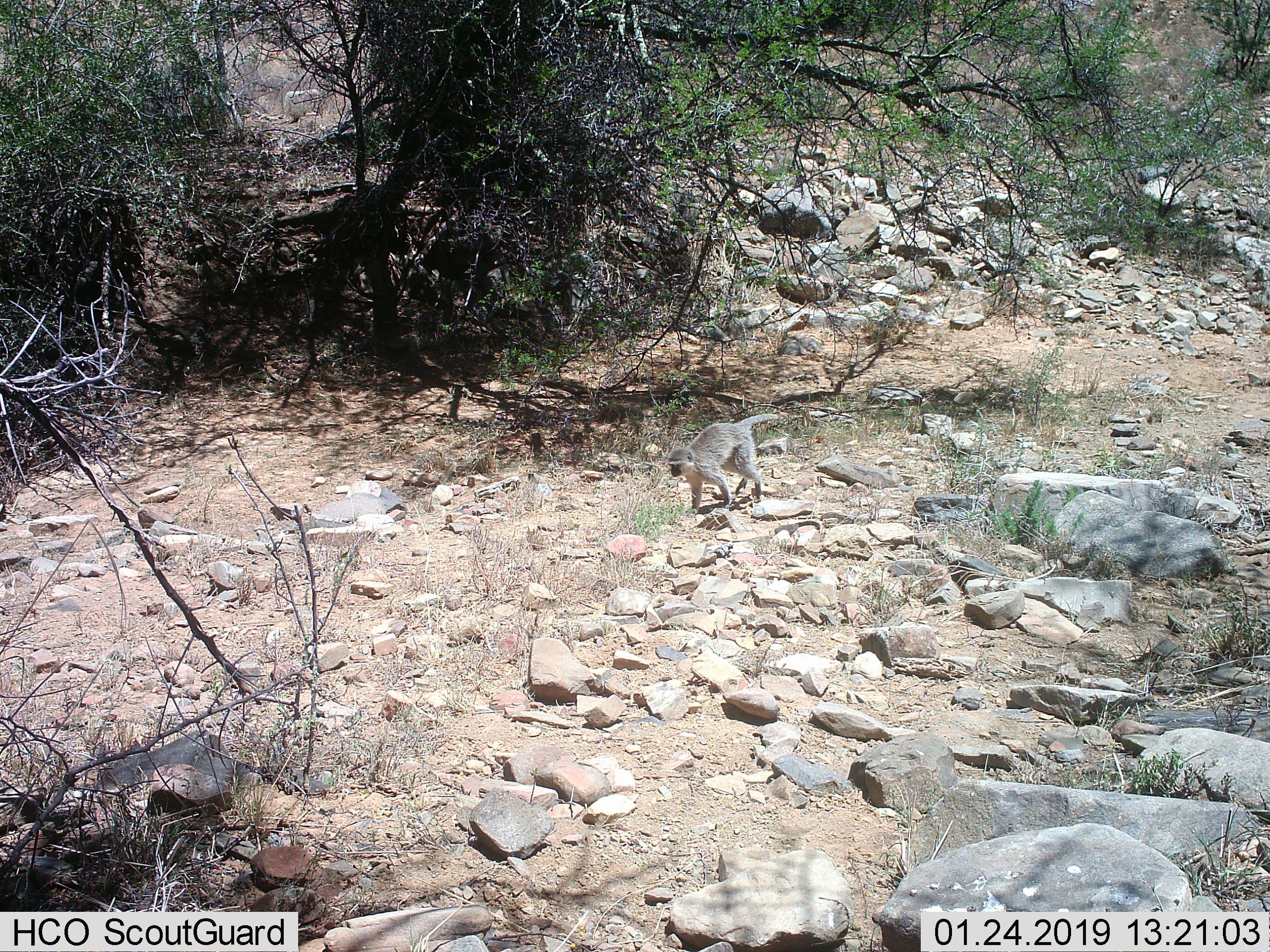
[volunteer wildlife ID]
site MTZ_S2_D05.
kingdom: Animalia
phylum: Chordata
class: Mammalia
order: Primates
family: Cercopithecidae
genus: Chlorocebus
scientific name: Chlorocebus pygerythrus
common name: vervet monkey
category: monkeyvervet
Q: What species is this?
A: Monkeyvervet (vervet monkey) (Chlorocebus pygerythrus).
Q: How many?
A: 1.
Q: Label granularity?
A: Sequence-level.